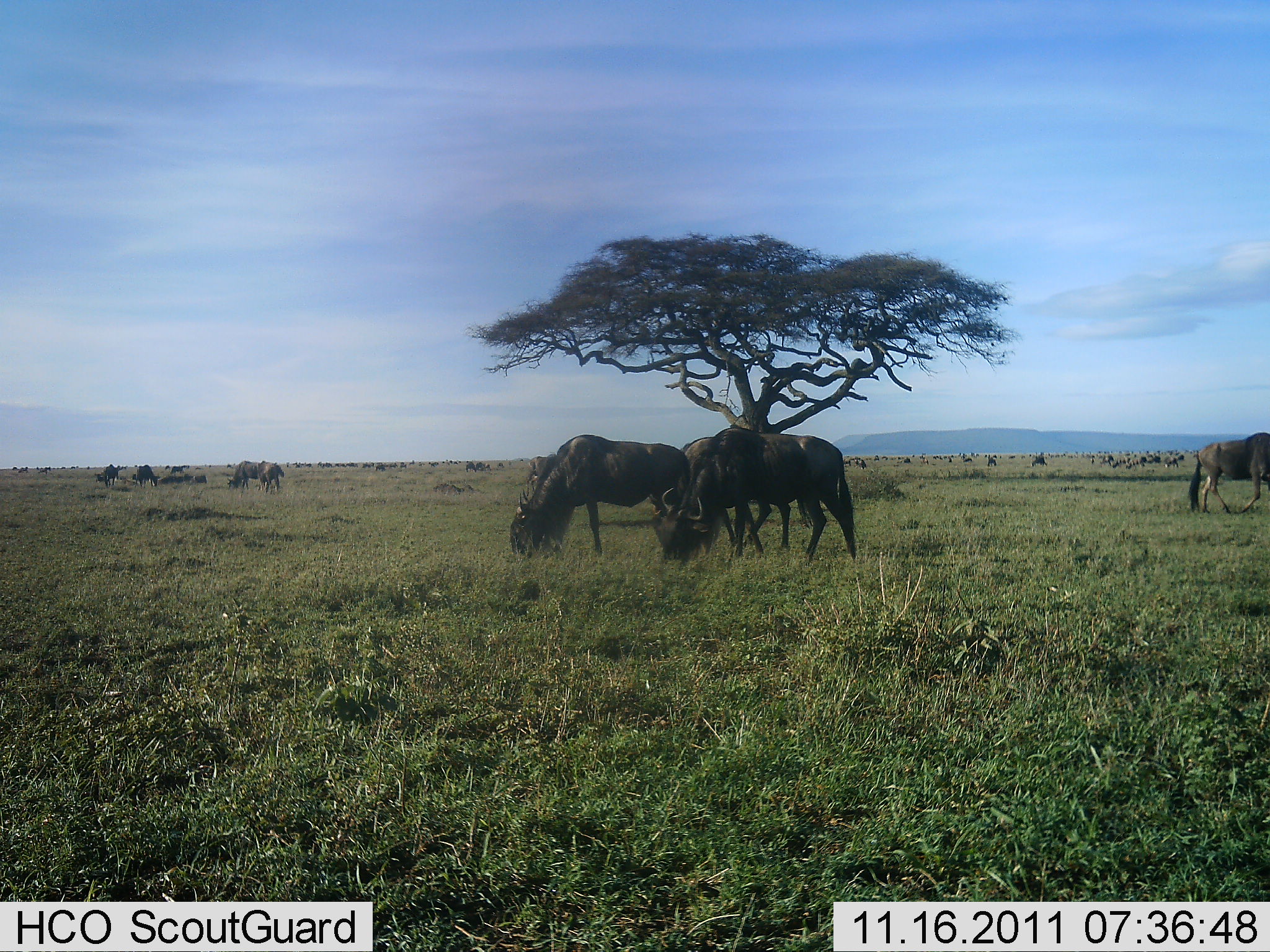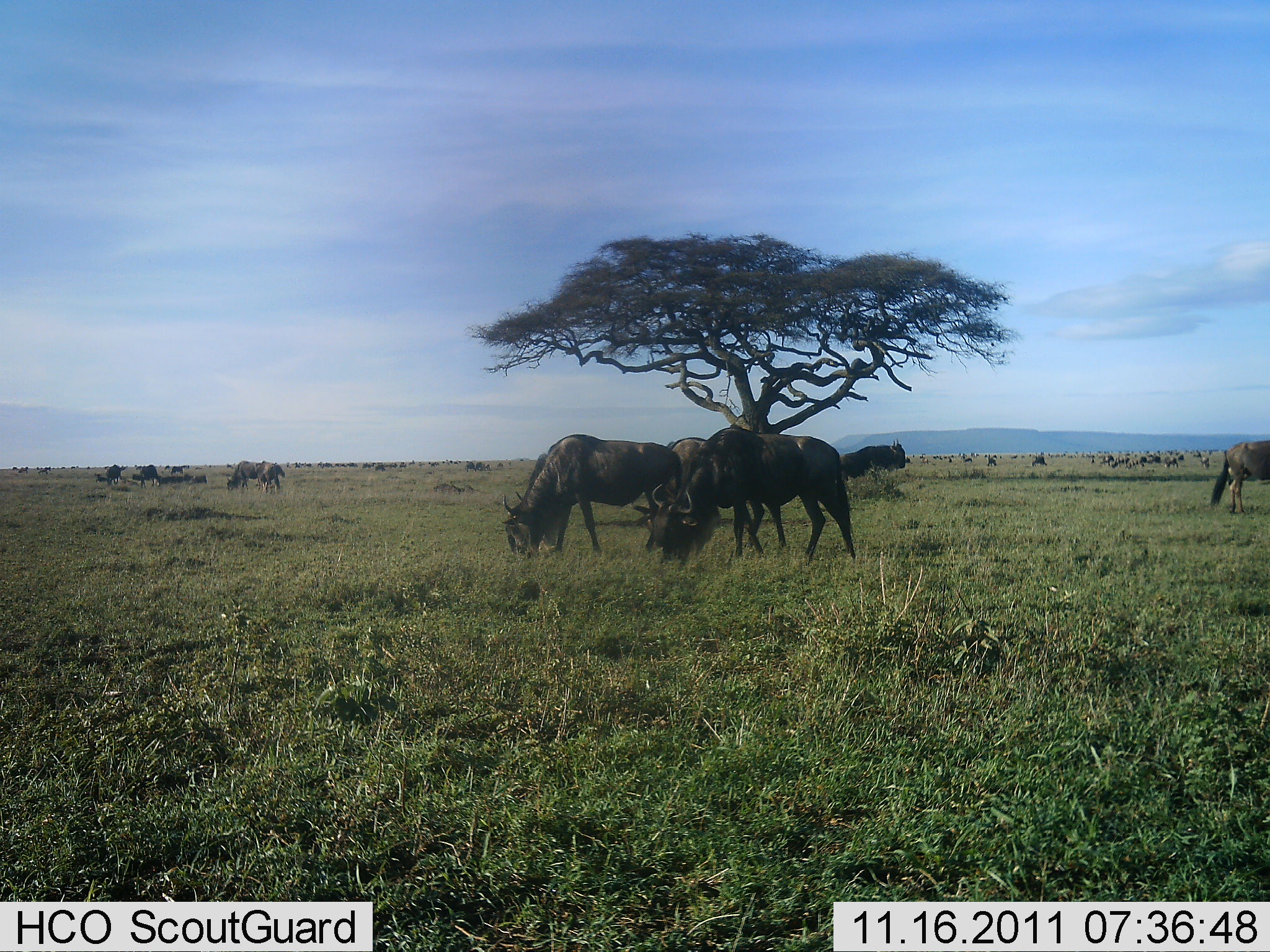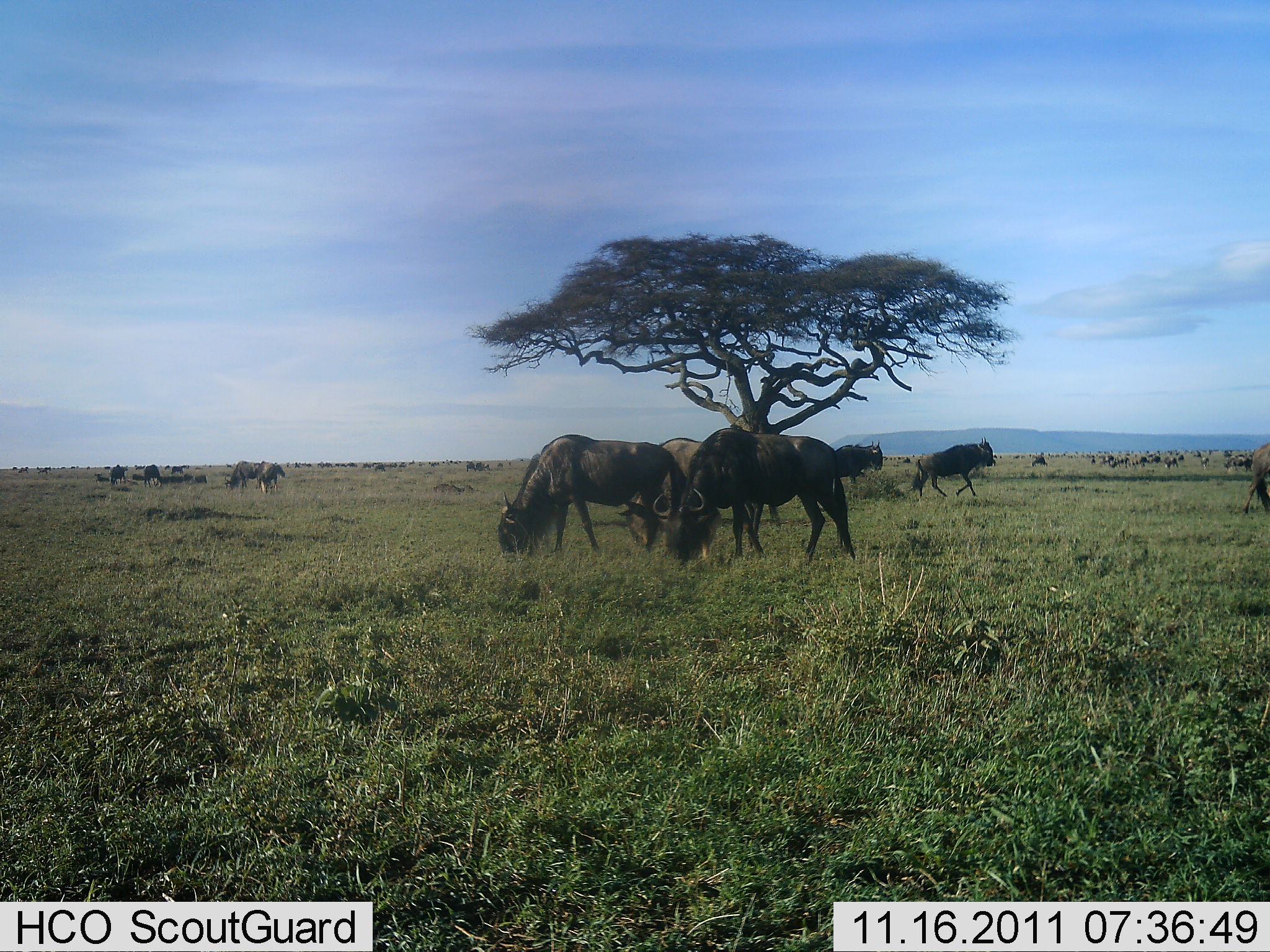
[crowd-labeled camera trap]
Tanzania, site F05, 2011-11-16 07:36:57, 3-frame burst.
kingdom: Animalia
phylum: Chordata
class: Mammalia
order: Artiodactyla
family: Bovidae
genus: Connochaetes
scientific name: Connochaetes taurinus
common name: blue wildebeest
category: wildebeest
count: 11-50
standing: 50%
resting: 8%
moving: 50%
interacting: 0%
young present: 0%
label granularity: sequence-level